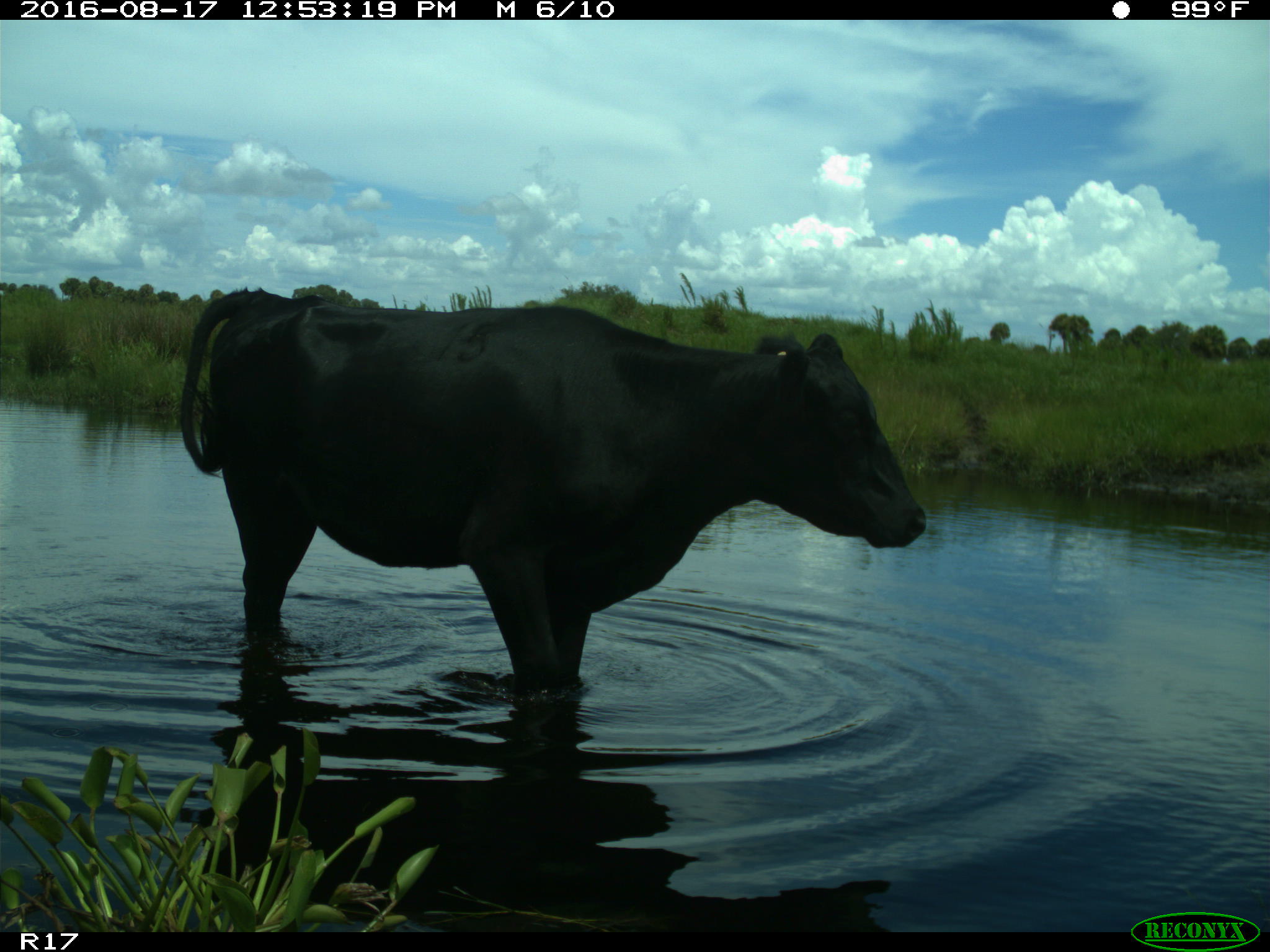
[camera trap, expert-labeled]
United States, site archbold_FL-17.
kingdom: Animalia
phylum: Chordata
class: Mammalia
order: Artiodactyla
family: Bovidae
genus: Bos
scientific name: Bos taurus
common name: domestic cow